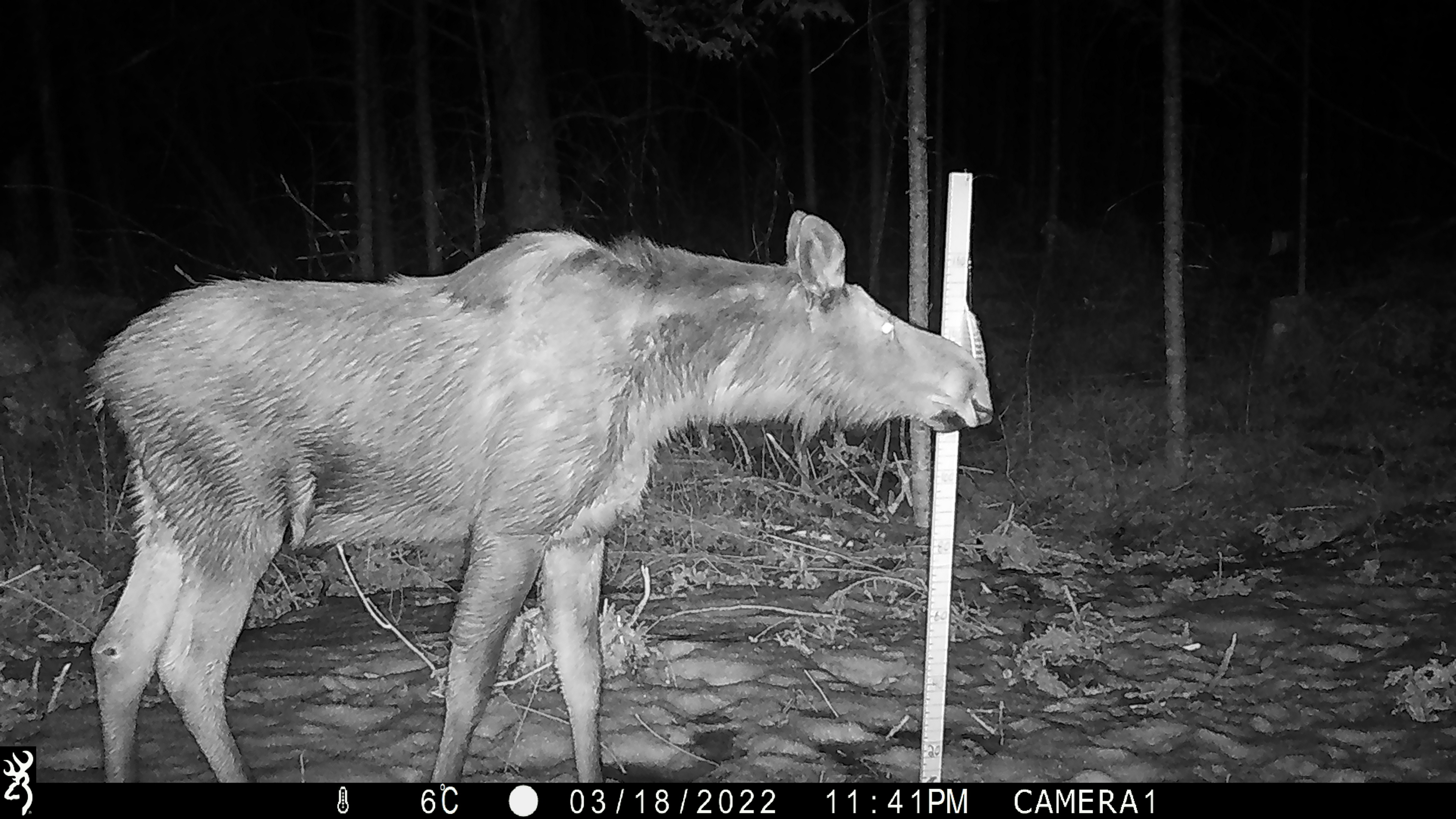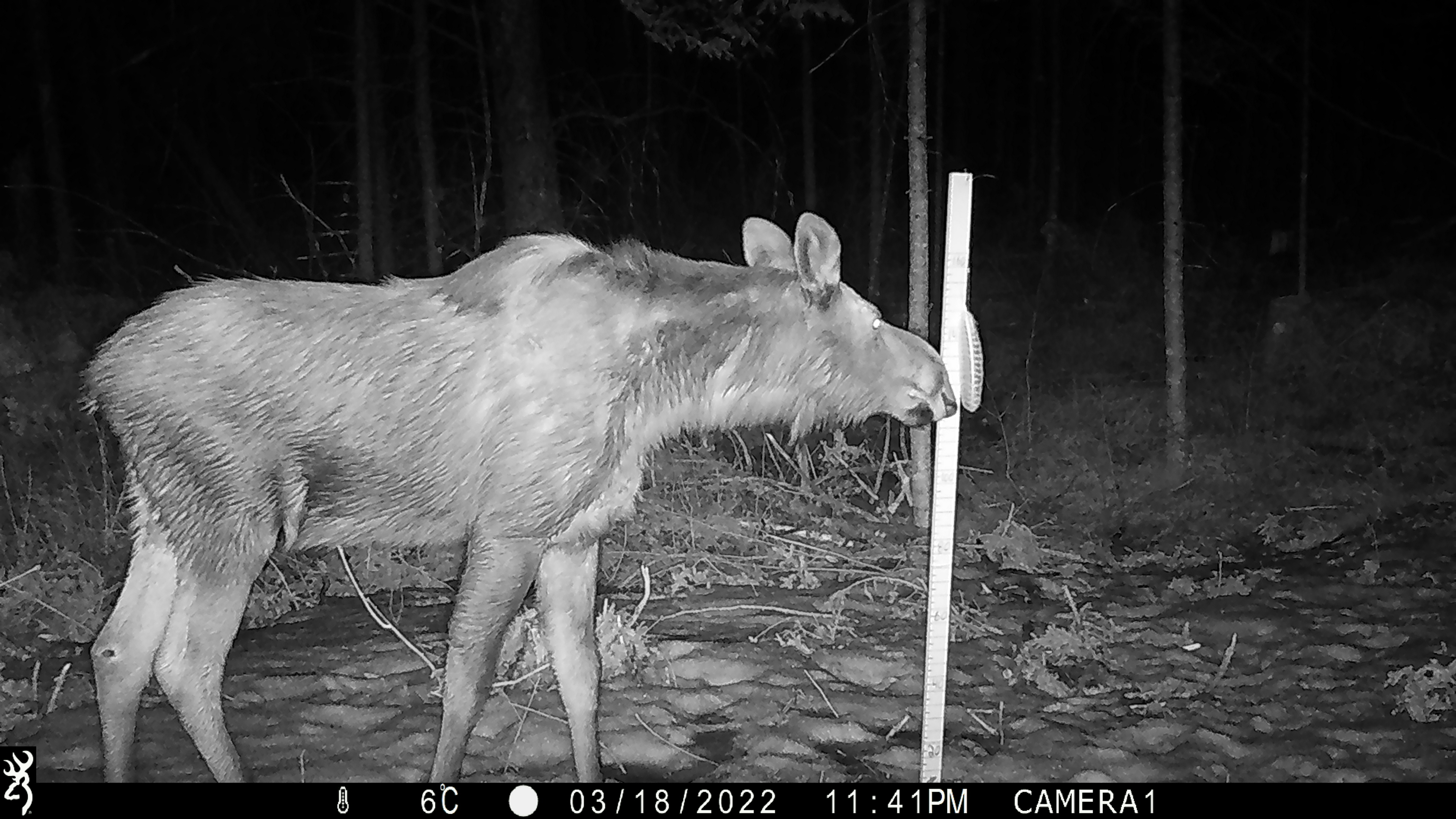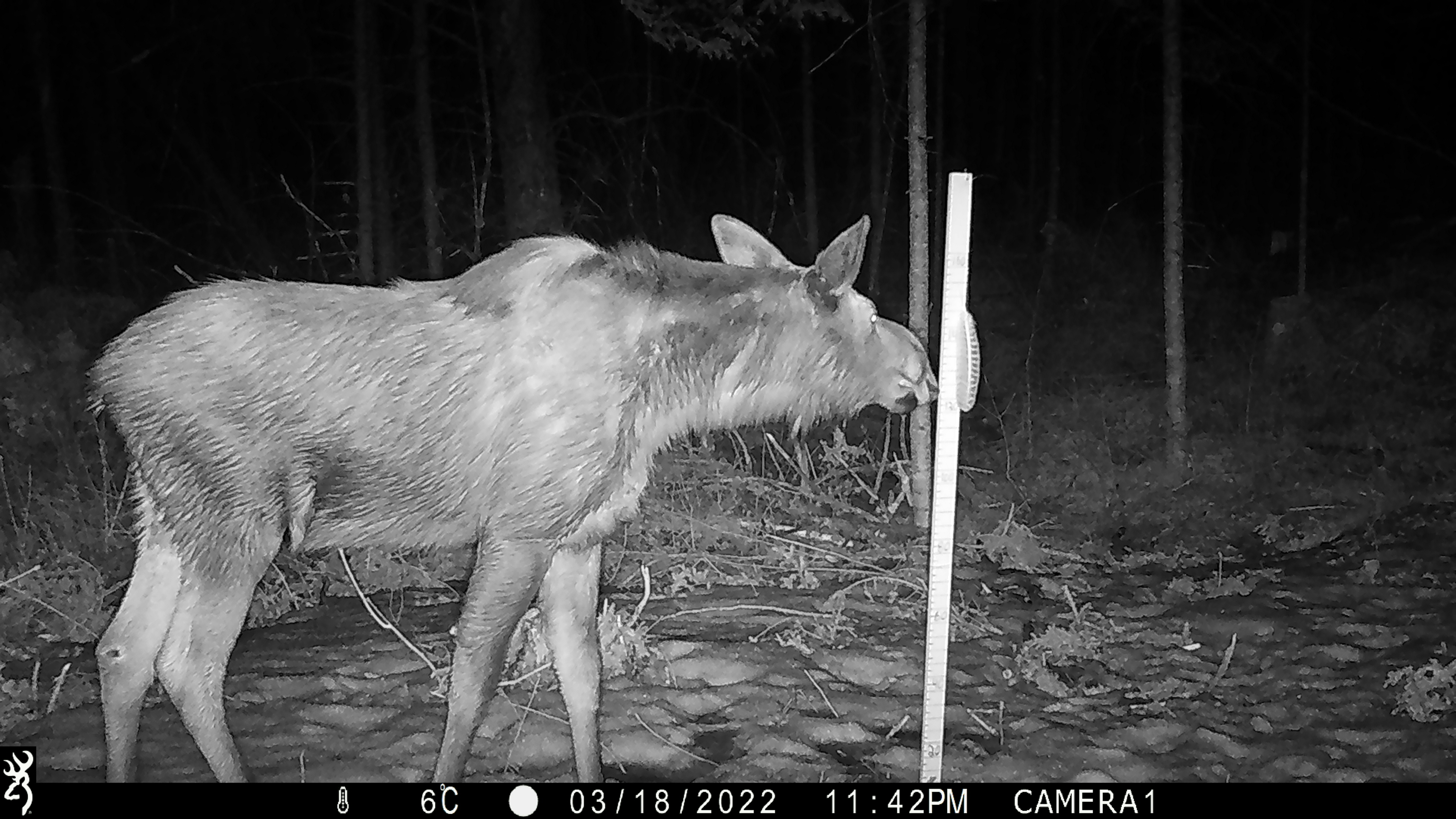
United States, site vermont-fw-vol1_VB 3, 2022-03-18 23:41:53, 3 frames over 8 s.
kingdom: Animalia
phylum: Chordata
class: Mammalia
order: Artiodactyla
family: Cervidae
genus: Alces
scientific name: Alces alces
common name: moose